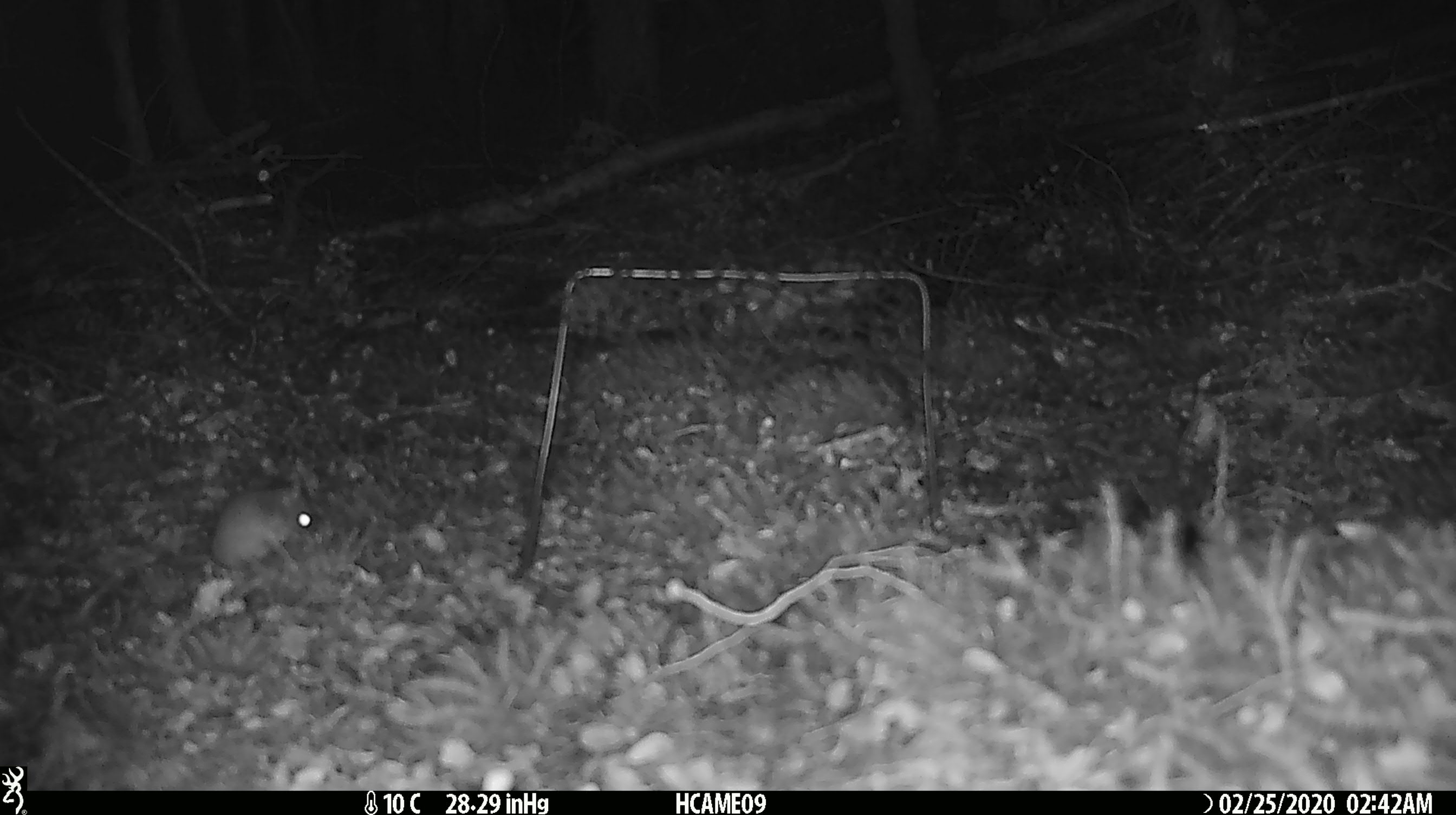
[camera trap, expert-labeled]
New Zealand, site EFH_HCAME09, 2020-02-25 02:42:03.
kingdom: Animalia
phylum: Chordata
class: Mammalia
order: Rodentia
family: Muridae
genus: Mus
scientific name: Mus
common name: mouse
Mouse (Mus).